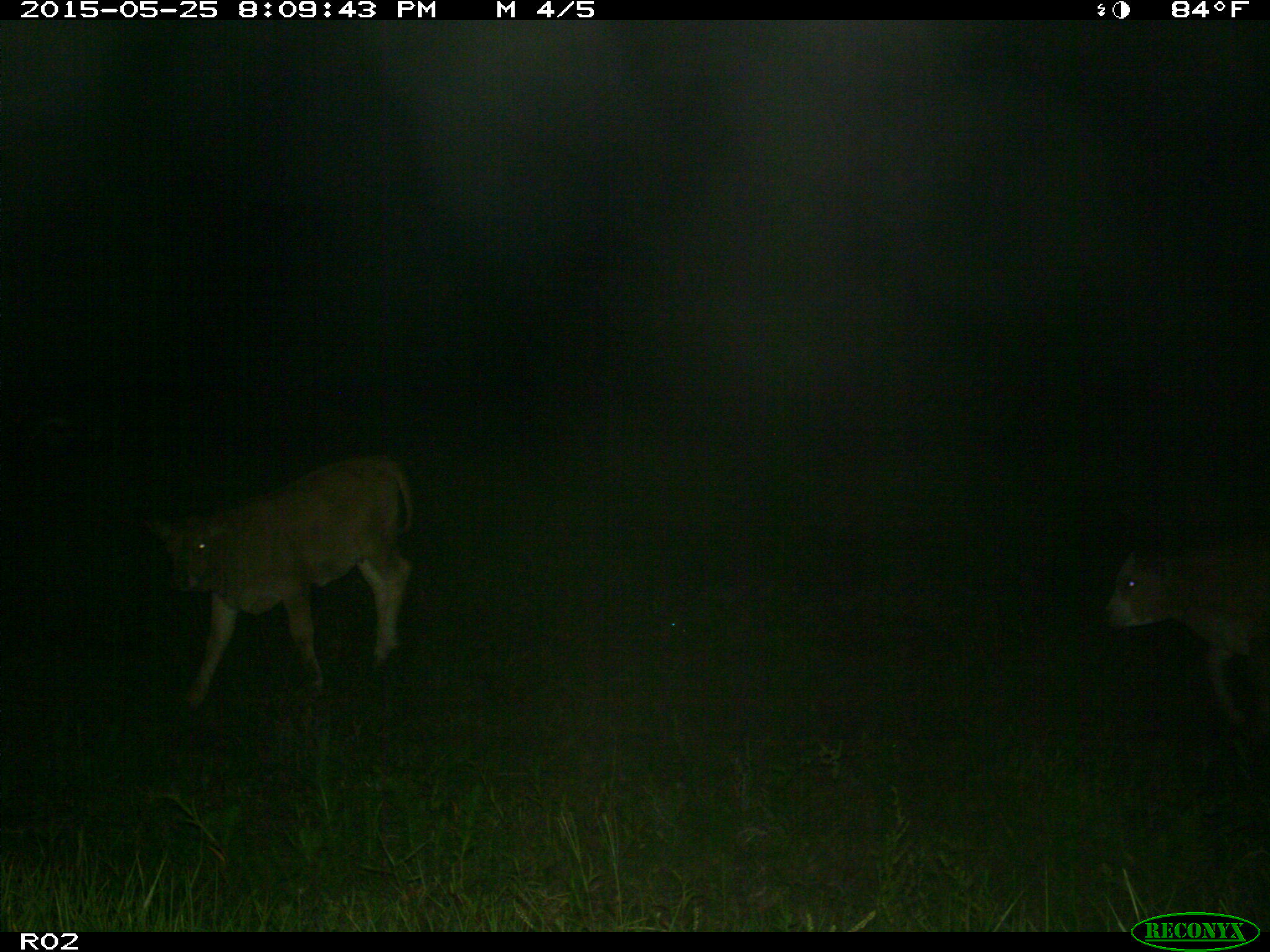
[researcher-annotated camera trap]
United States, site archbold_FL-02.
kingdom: Animalia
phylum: Chordata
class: Mammalia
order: Artiodactyla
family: Bovidae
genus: Bos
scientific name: Bos taurus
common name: domestic cow